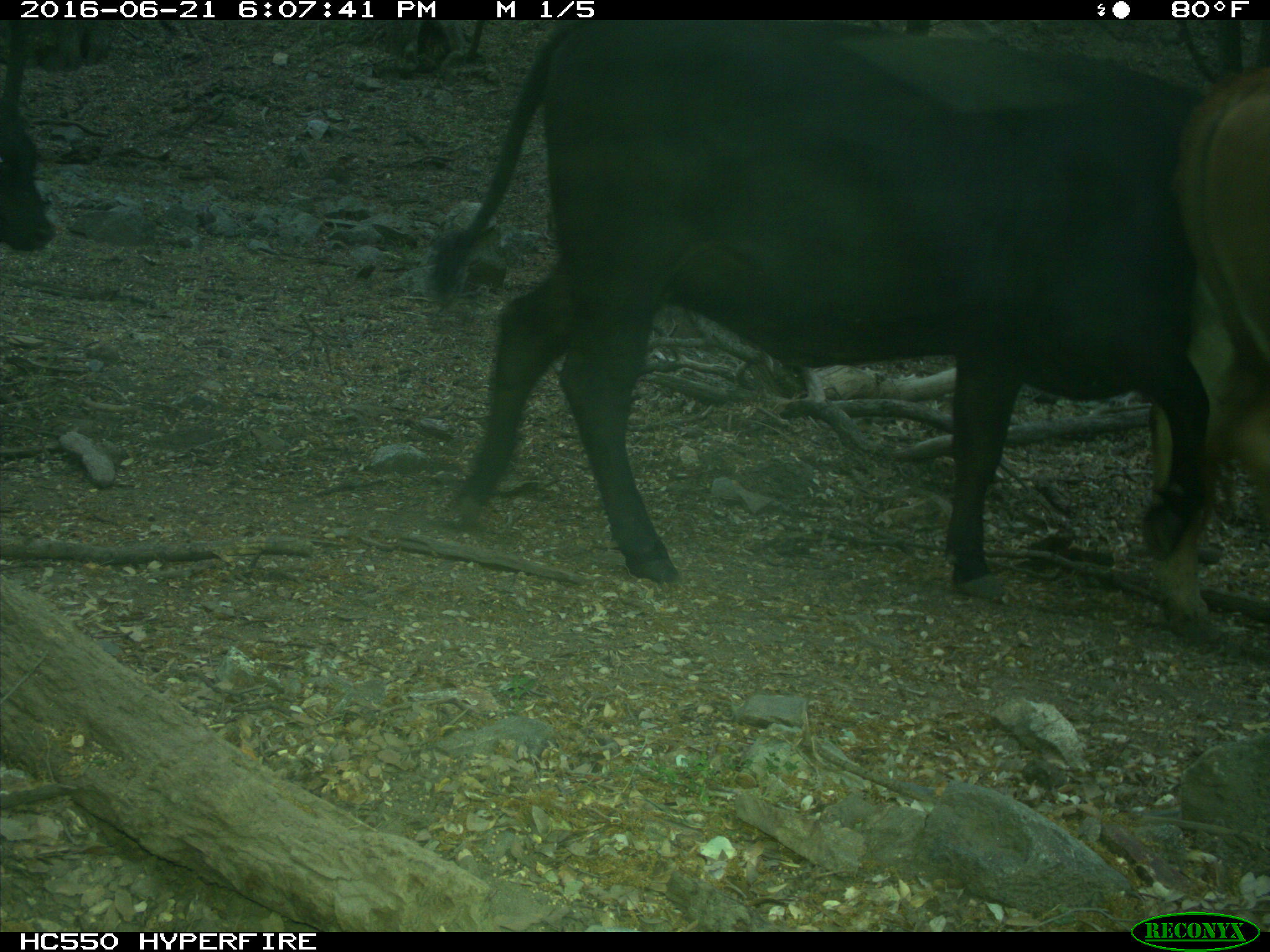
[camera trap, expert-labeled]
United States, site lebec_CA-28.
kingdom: Animalia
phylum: Chordata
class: Mammalia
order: Artiodactyla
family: Bovidae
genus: Bos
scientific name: Bos taurus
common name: domestic cow